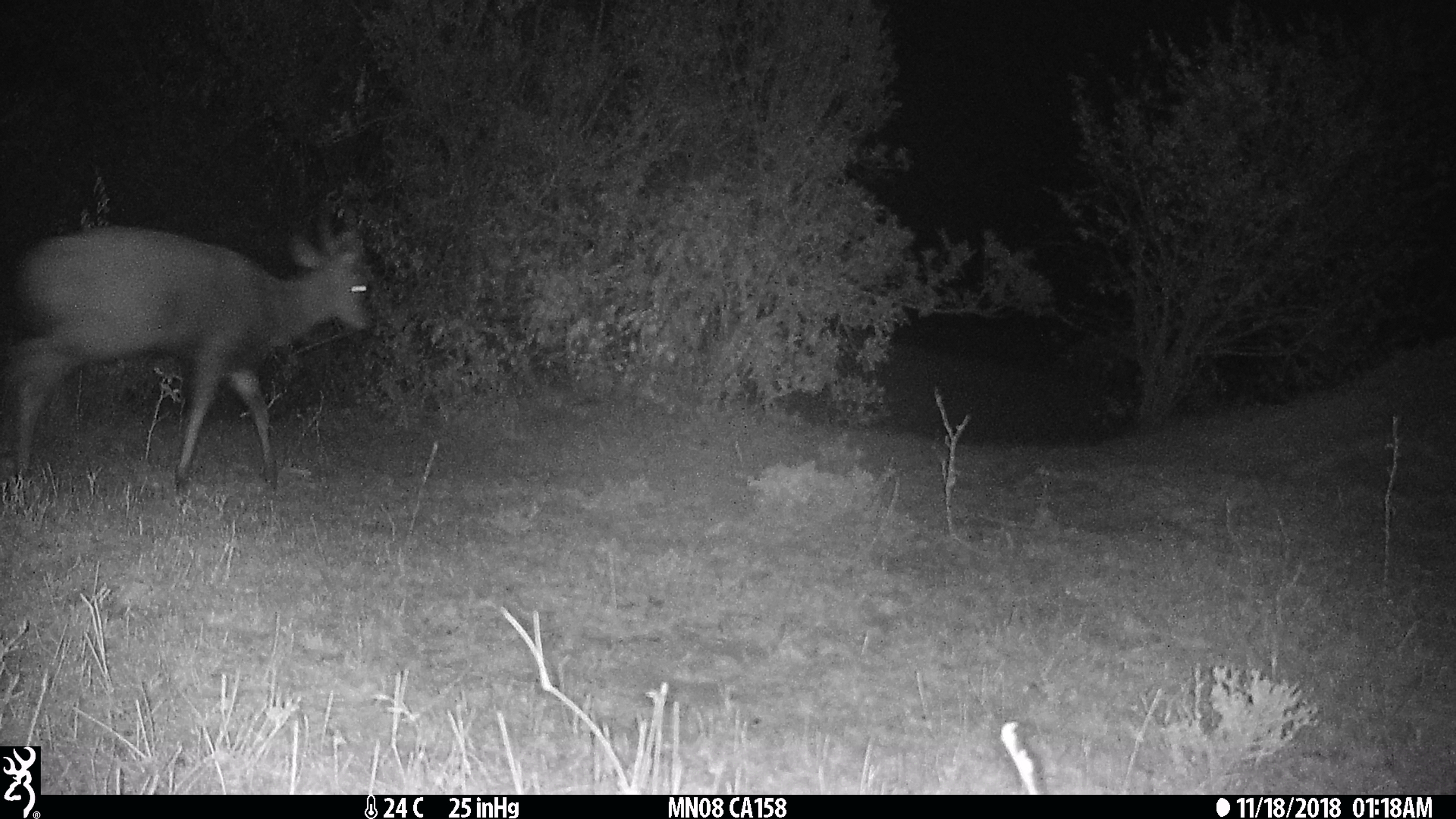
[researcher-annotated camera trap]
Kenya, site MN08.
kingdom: Animalia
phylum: Chordata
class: Mammalia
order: Artiodactyla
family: Bovidae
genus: Tragelaphus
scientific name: Tragelaphus scriptus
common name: bushbuck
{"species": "bushbuck (Tragelaphus scriptus)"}